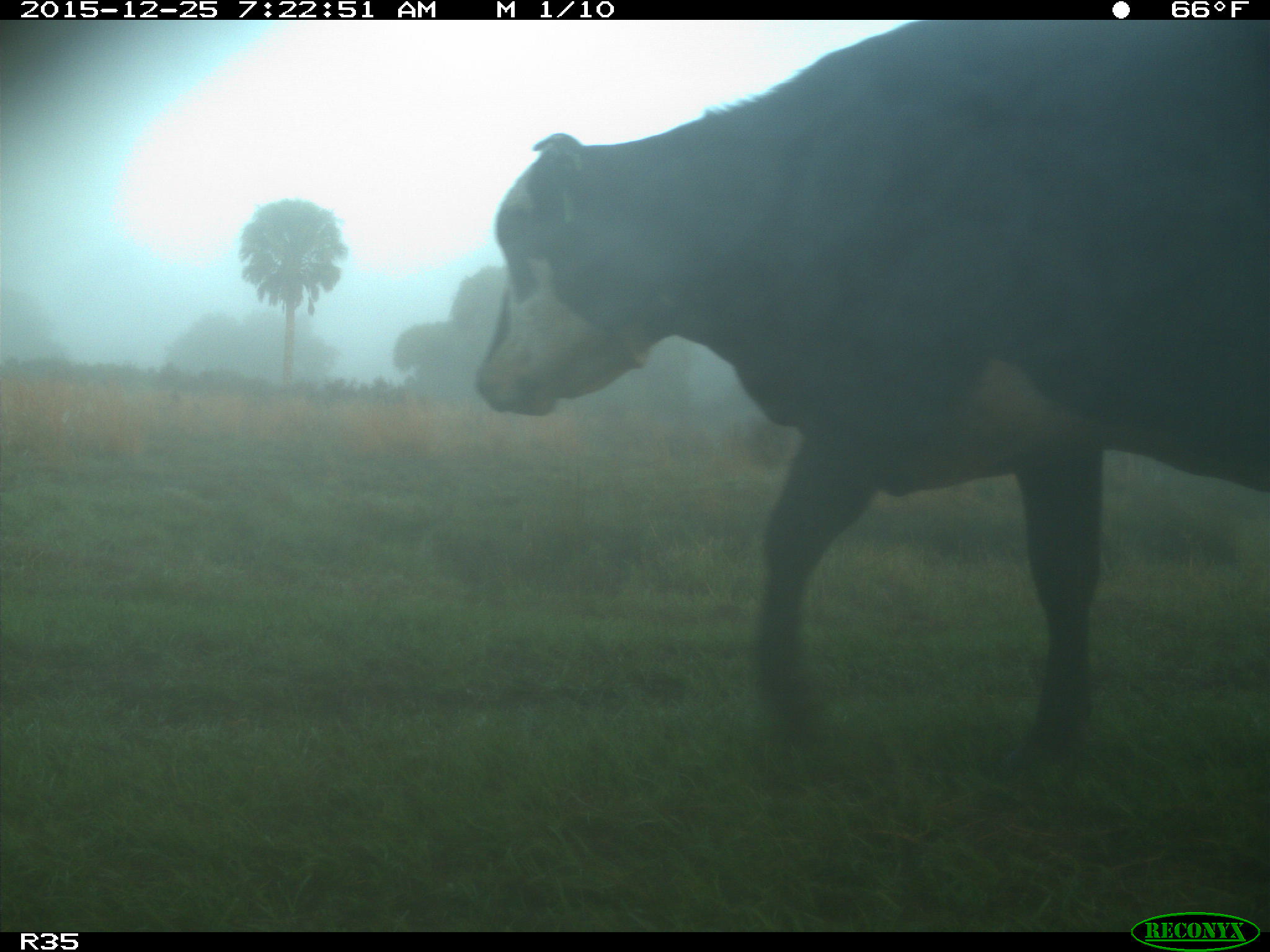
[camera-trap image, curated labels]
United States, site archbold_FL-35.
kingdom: Animalia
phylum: Chordata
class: Mammalia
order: Artiodactyla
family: Bovidae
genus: Bos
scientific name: Bos taurus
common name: domestic cow